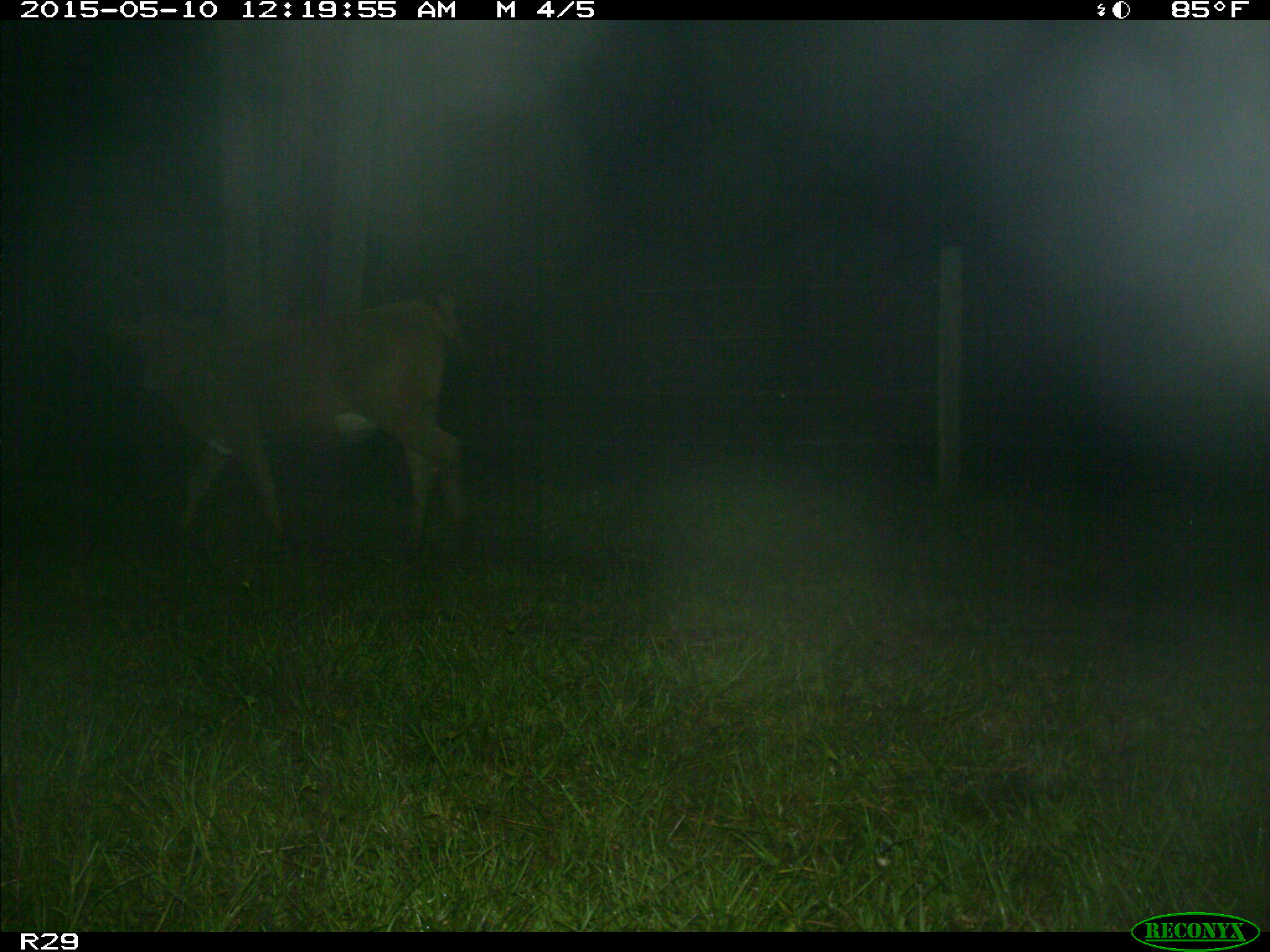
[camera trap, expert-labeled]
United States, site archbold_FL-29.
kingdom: Animalia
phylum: Chordata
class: Mammalia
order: Artiodactyla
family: Bovidae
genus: Bos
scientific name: Bos taurus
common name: domestic cow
Bos taurus (domestic cow).